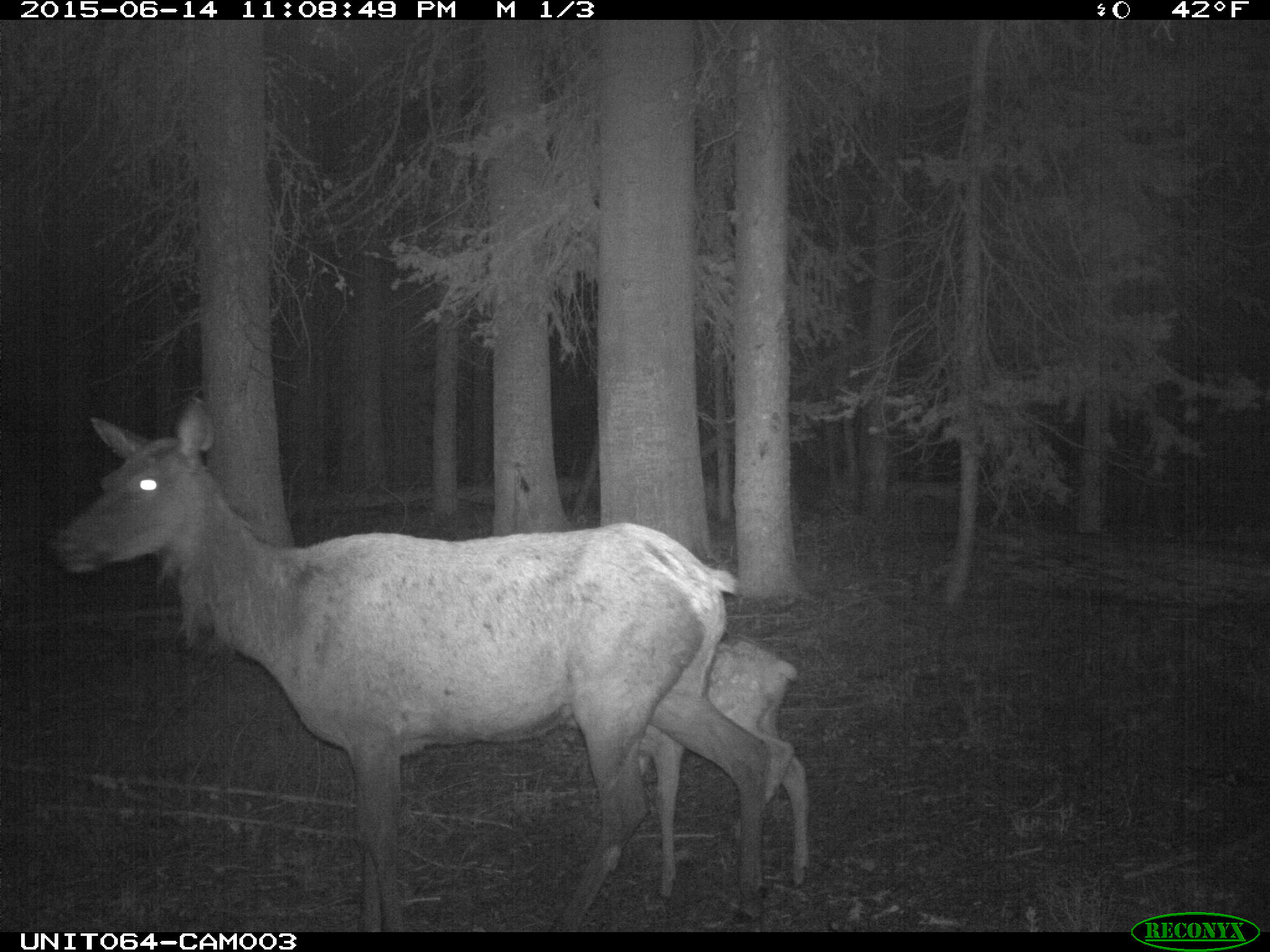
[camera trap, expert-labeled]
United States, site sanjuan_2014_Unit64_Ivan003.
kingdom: Animalia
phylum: Chordata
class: Mammalia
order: Artiodactyla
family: Cervidae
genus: Cervus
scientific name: Cervus elaphus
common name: red deer